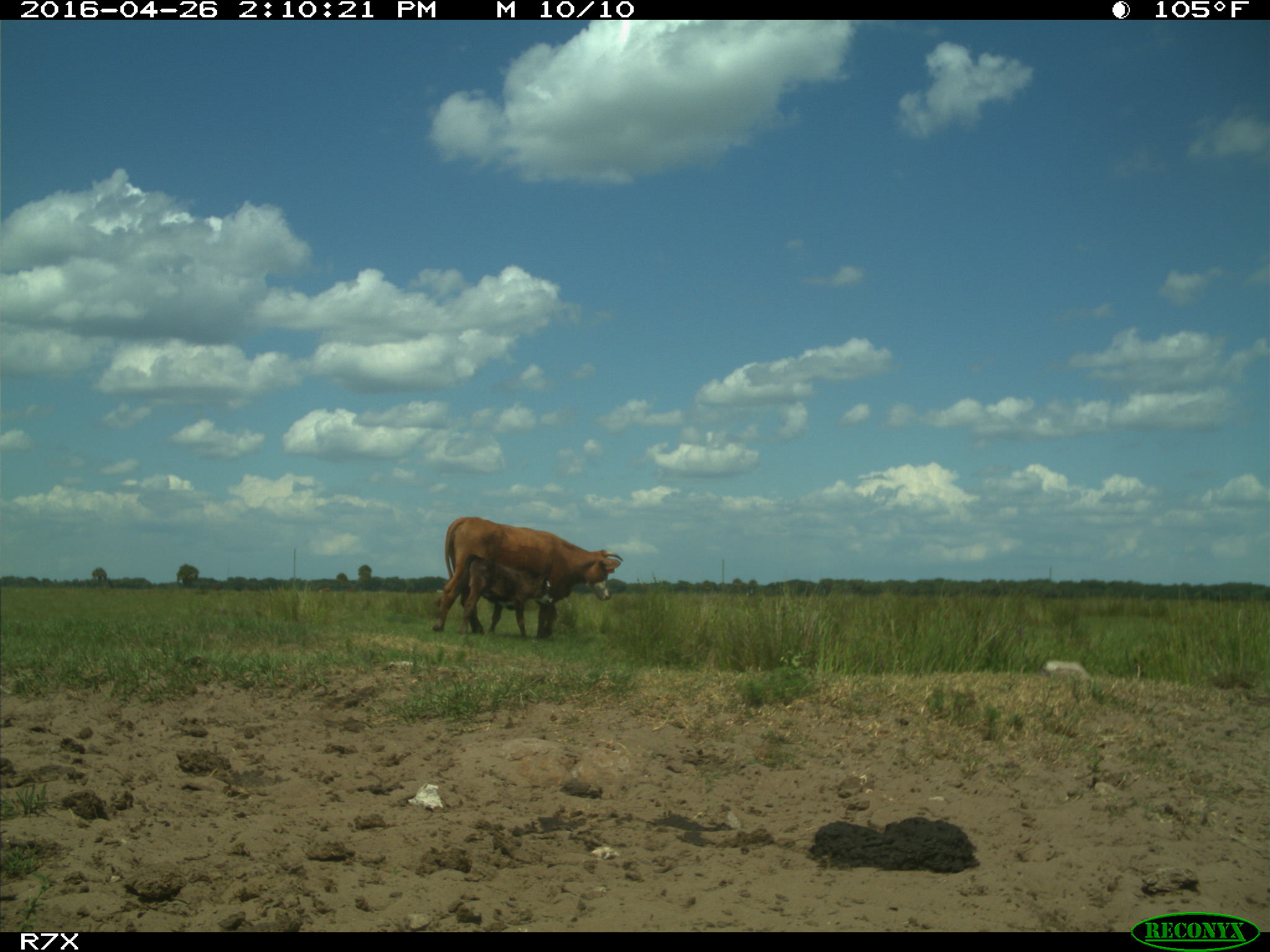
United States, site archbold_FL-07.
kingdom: Animalia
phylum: Chordata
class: Mammalia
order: Artiodactyla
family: Bovidae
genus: Bos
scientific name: Bos taurus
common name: domestic cow